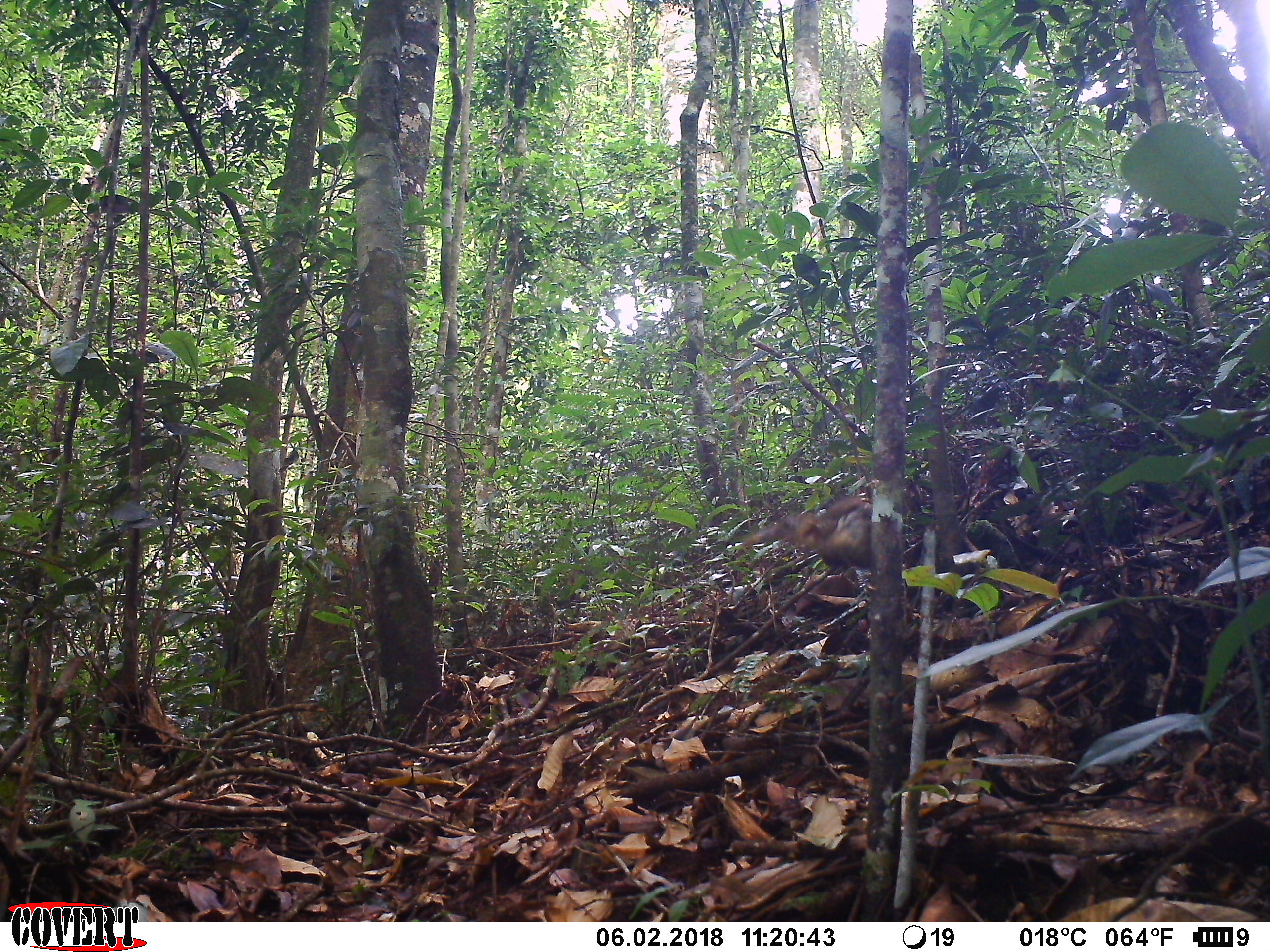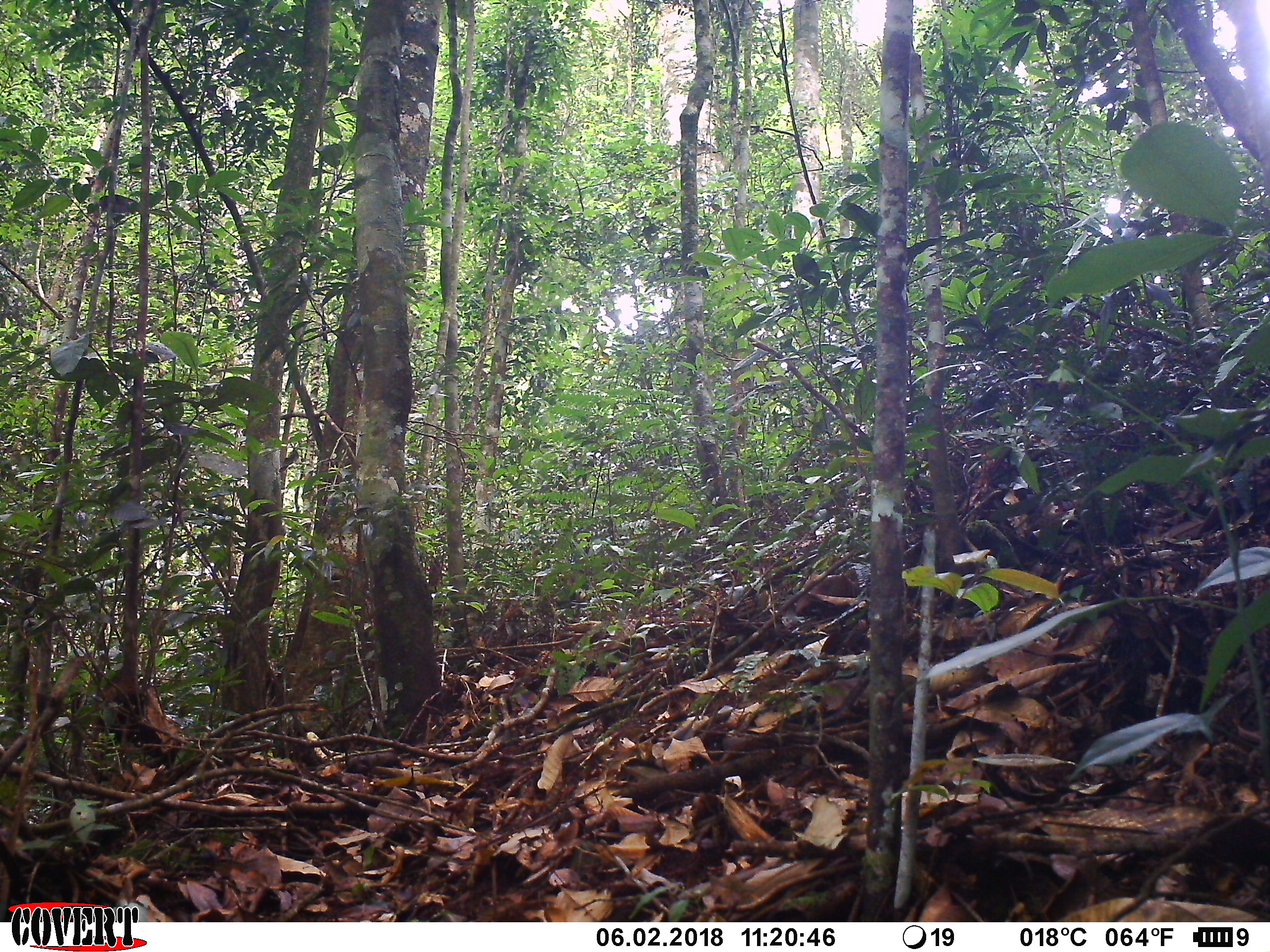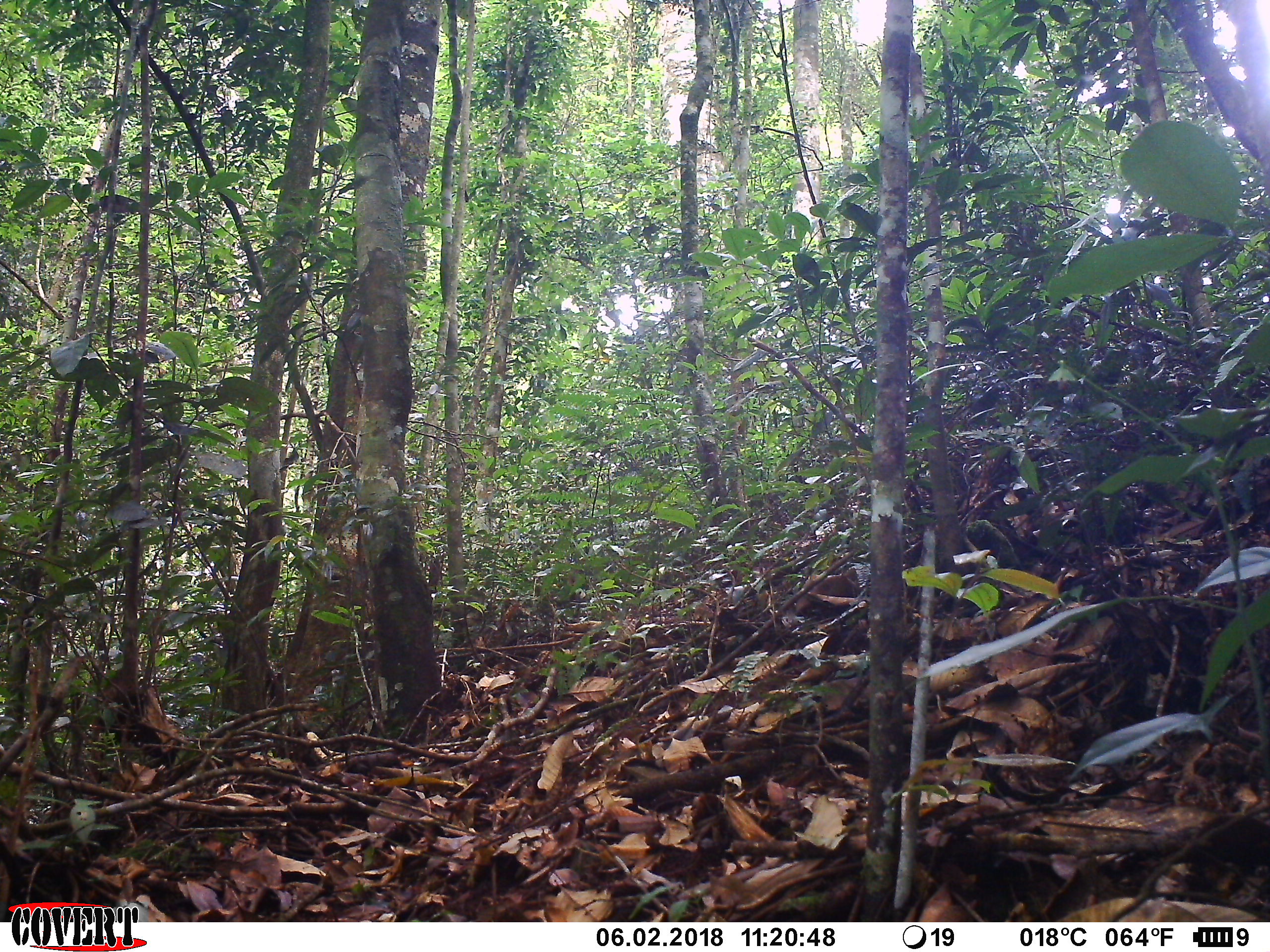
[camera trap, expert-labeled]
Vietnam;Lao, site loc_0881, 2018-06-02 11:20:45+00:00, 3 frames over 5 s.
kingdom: Animalia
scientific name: Animalia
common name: animal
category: unidentified animal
Unidentified animal (animal) (Animalia). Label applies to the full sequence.